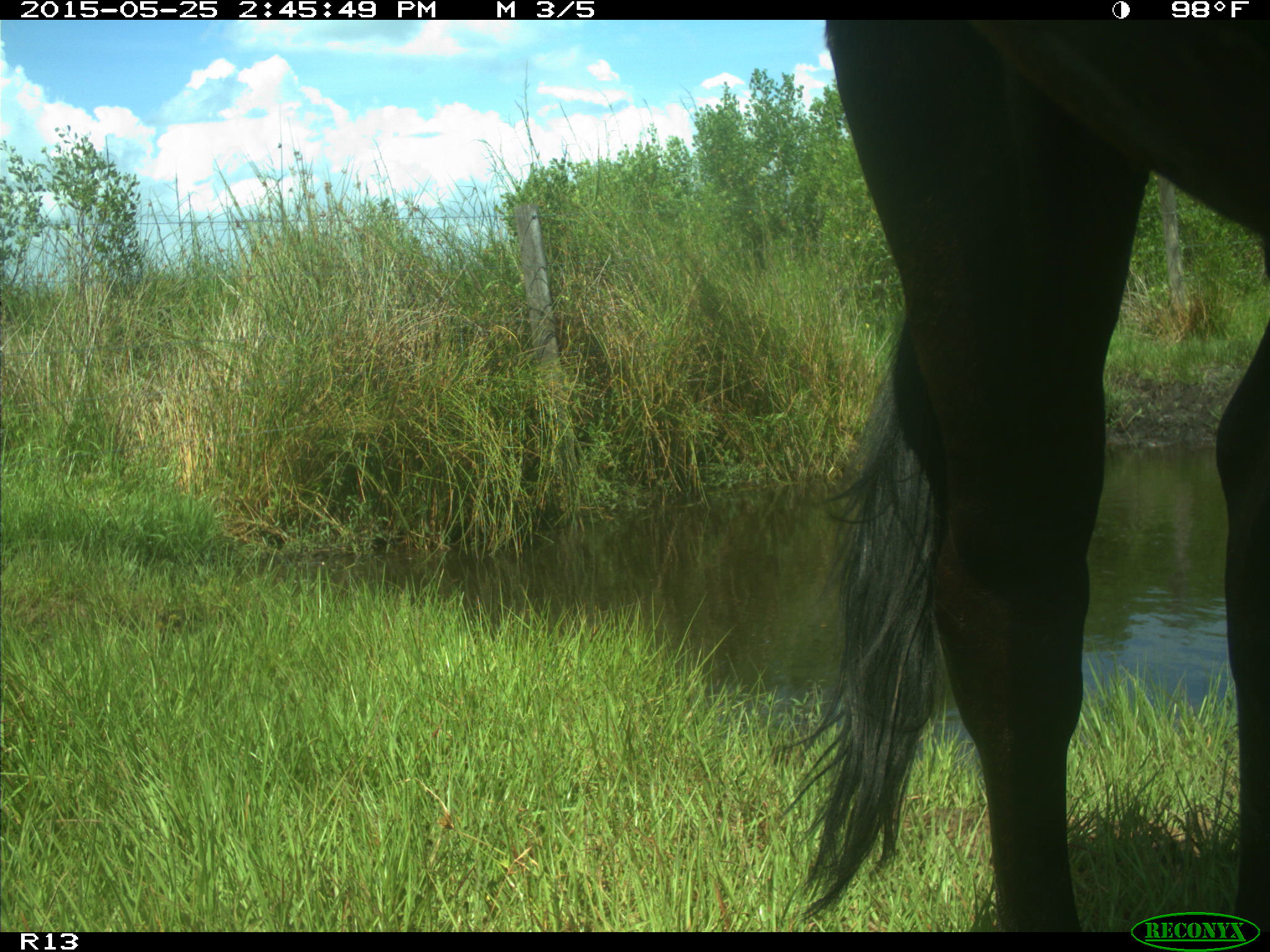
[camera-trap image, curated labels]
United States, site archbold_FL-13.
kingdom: Animalia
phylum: Chordata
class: Mammalia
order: Artiodactyla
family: Bovidae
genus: Bos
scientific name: Bos taurus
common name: domestic cow